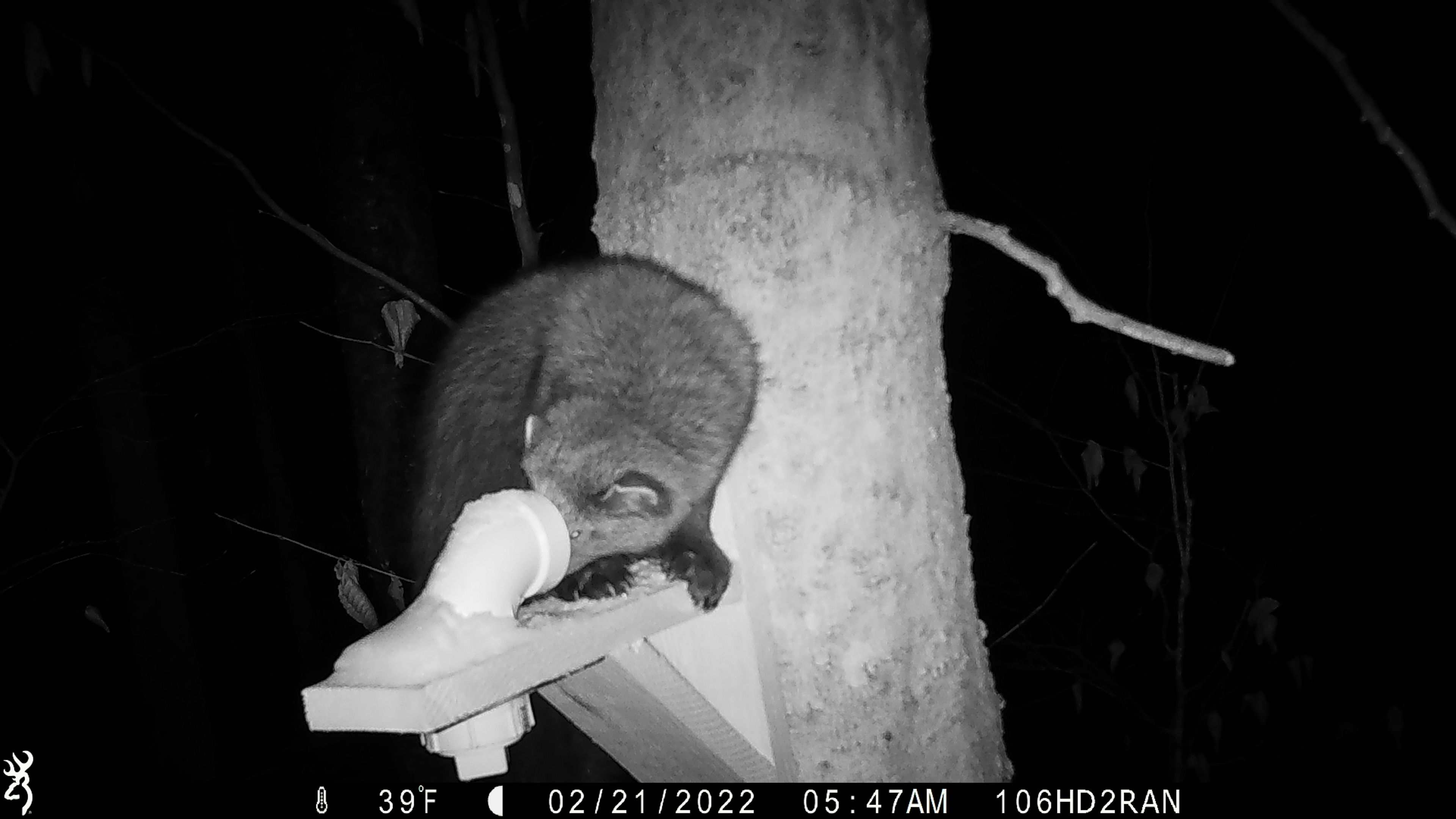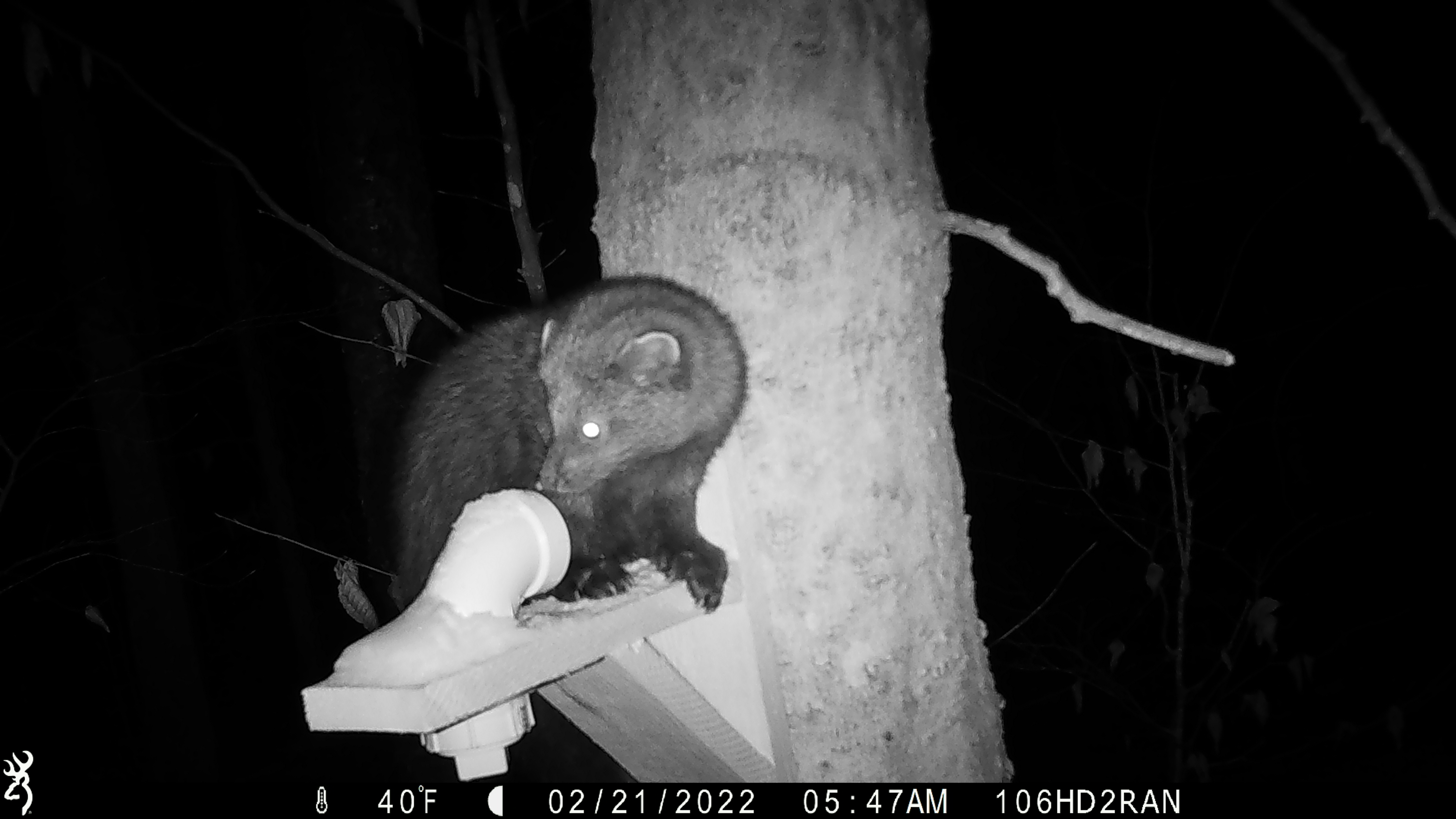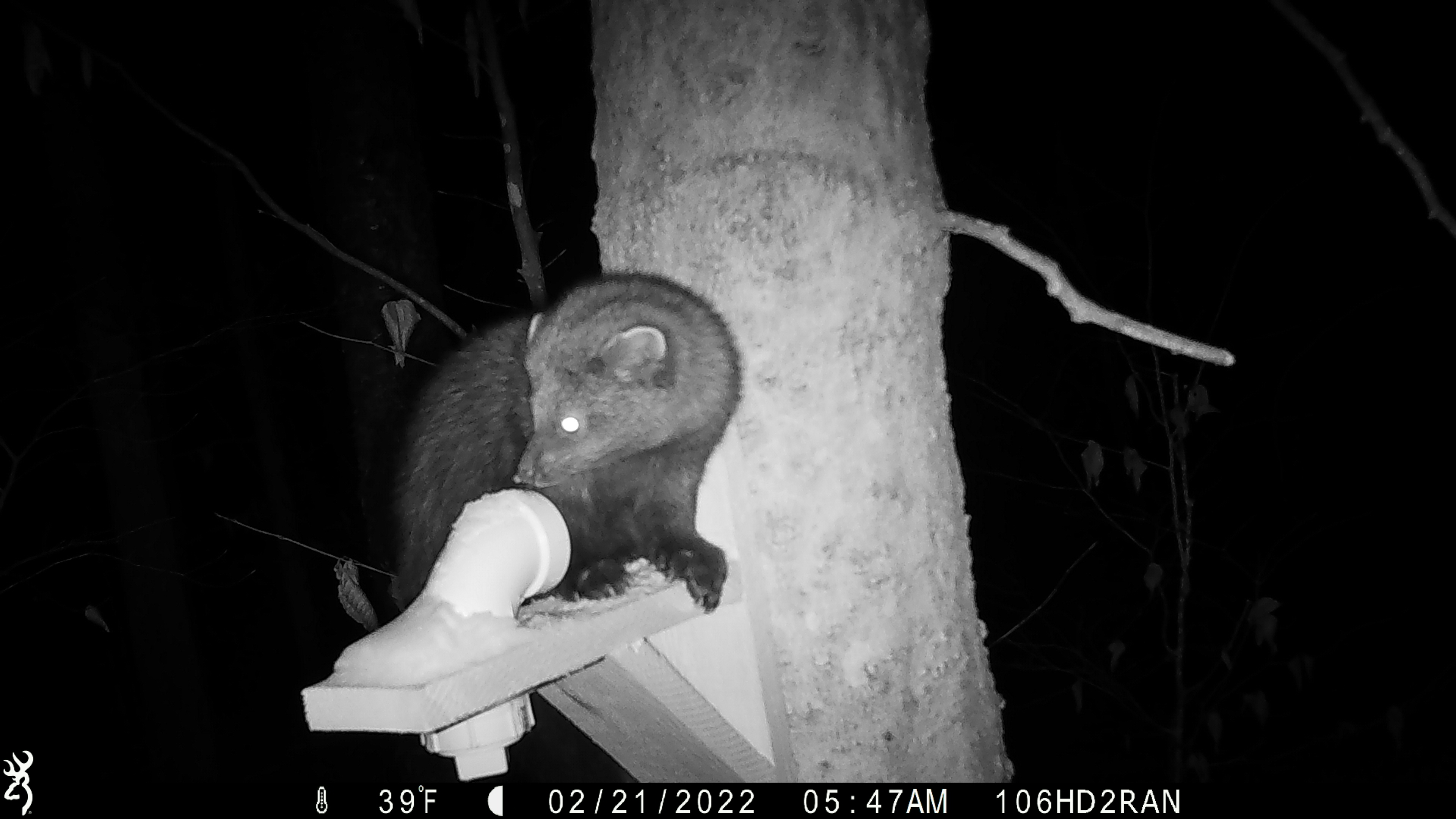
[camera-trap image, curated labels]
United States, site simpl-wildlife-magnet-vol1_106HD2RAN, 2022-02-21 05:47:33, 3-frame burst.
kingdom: Animalia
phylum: Chordata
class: Mammalia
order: Carnivora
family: Mustelidae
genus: Pekania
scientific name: Pekania pennanti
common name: fisher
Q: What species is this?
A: Fisher (Pekania pennanti).